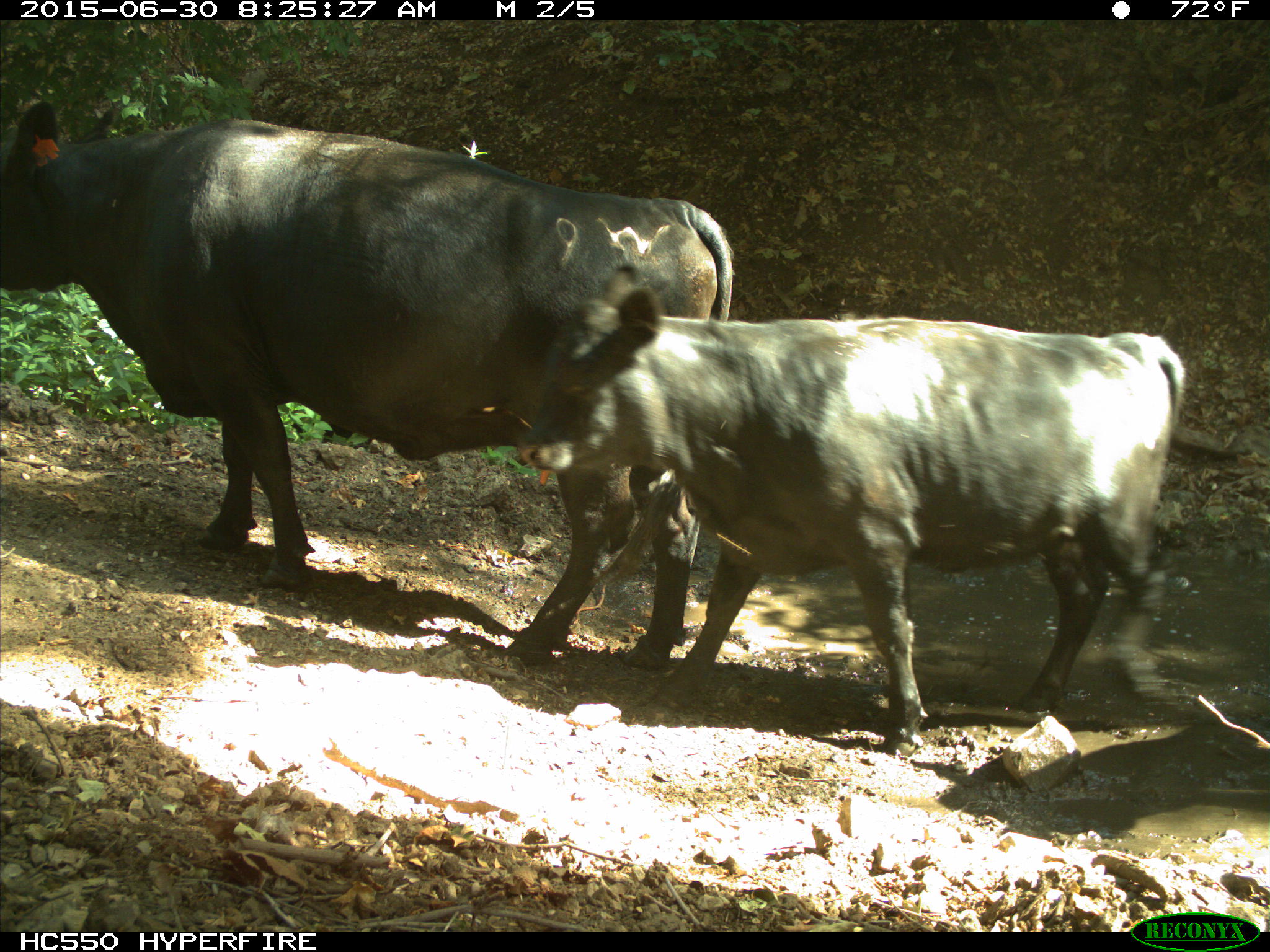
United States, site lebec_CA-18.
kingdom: Animalia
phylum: Chordata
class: Mammalia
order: Artiodactyla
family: Bovidae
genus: Bos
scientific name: Bos taurus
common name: domestic cow